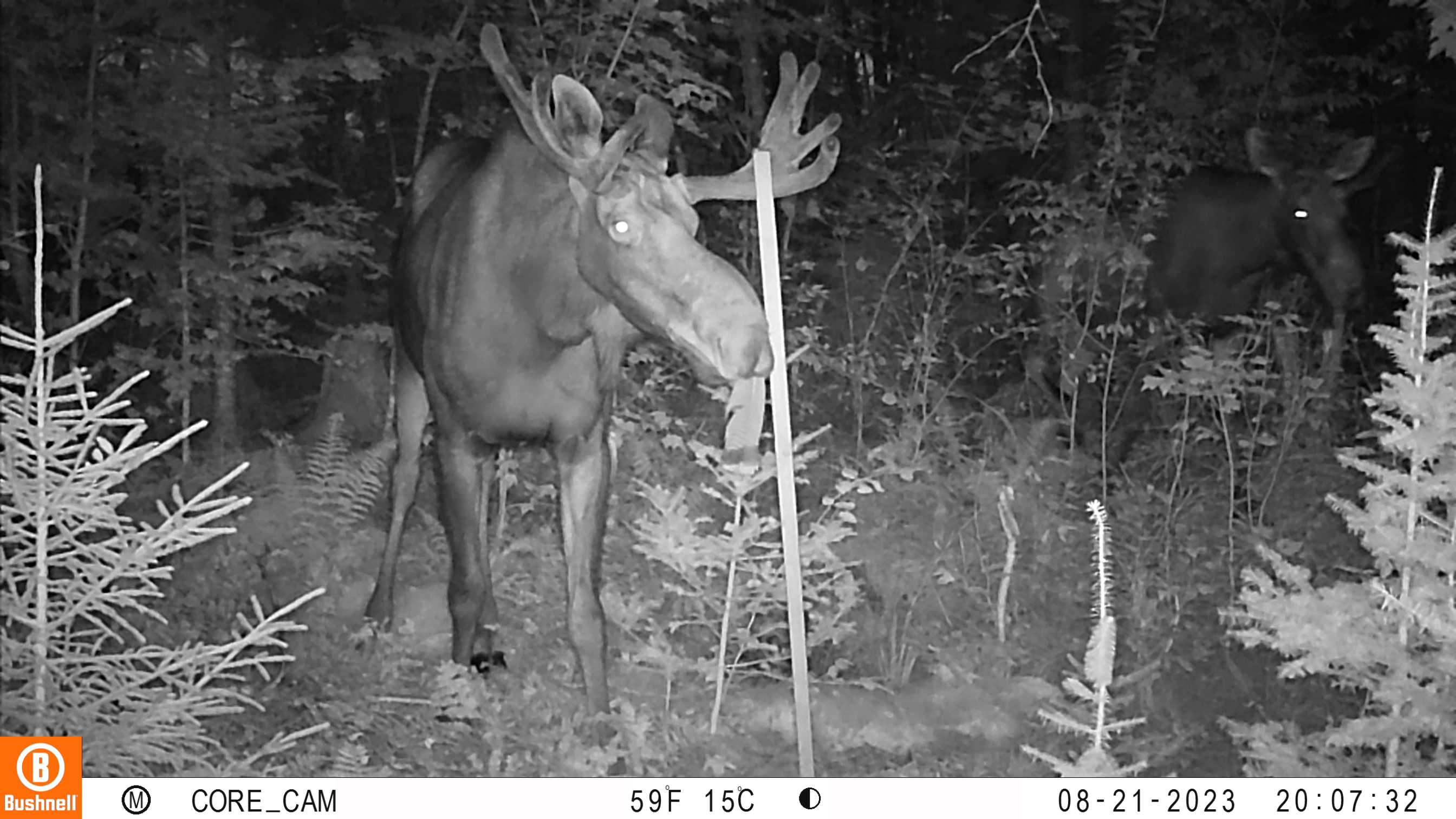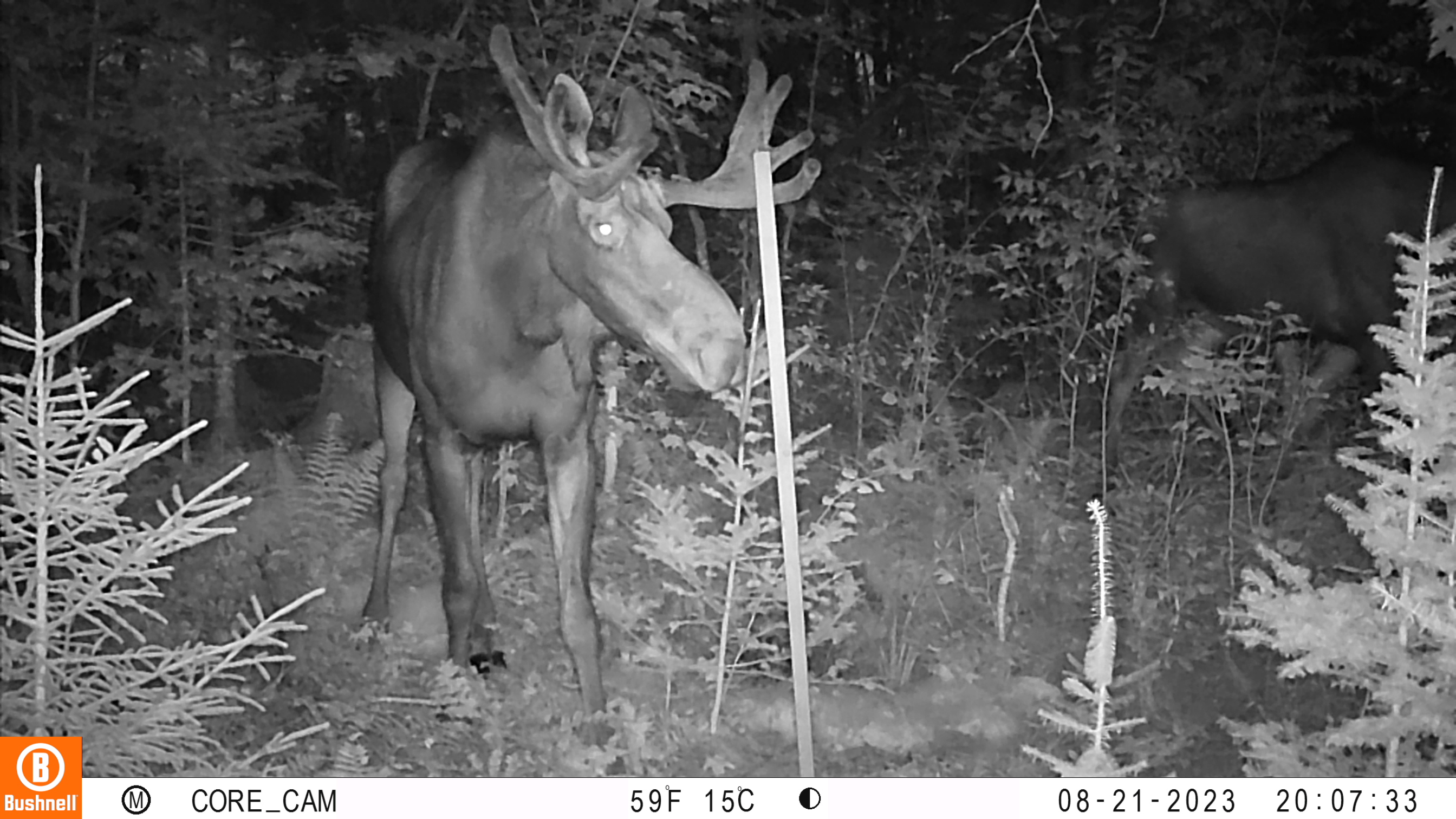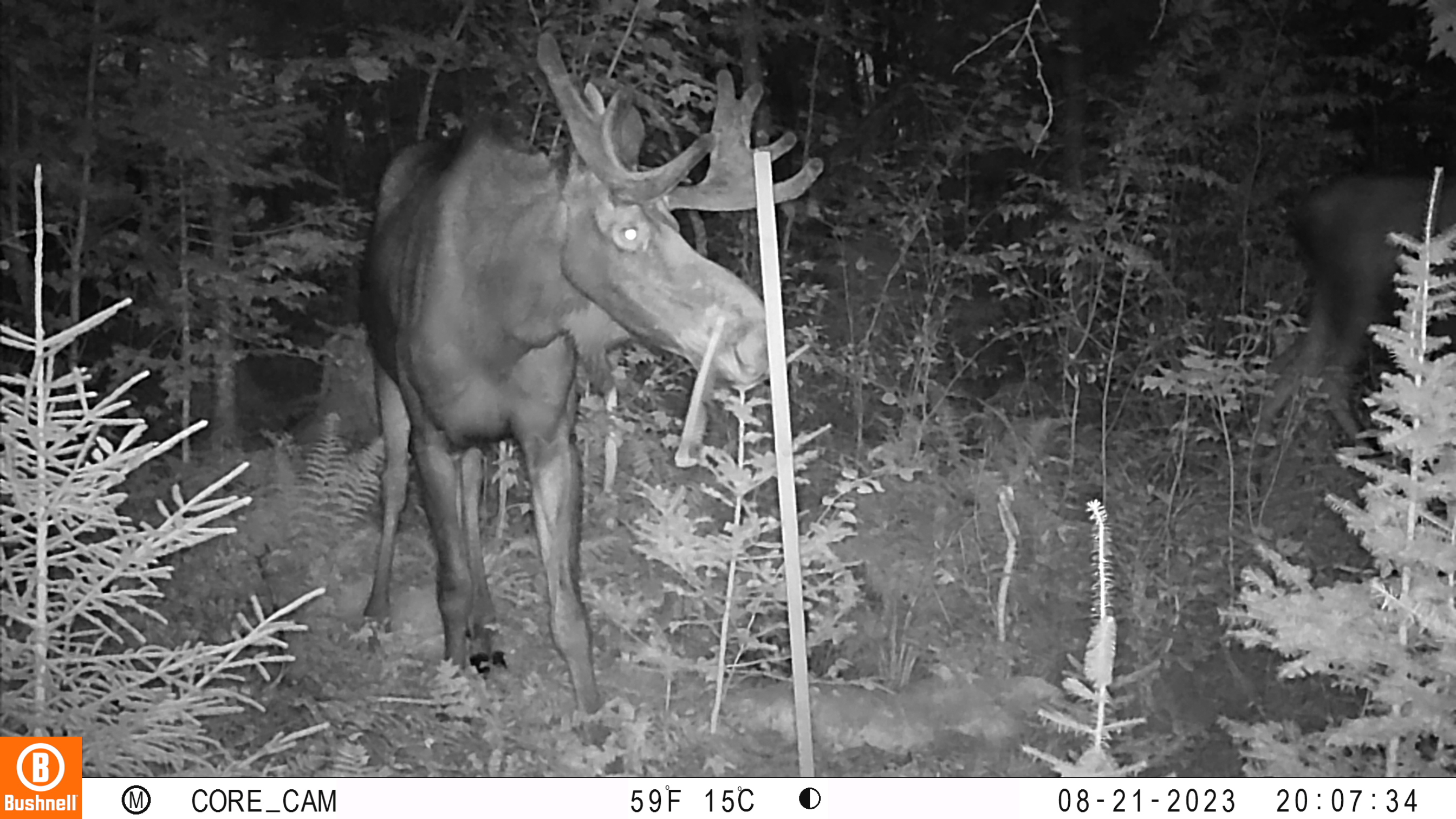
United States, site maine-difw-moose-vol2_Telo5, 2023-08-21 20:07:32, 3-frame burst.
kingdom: Animalia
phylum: Chordata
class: Mammalia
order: Artiodactyla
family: Cervidae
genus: Alces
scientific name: Alces alces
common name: moose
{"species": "moose (Alces alces)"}